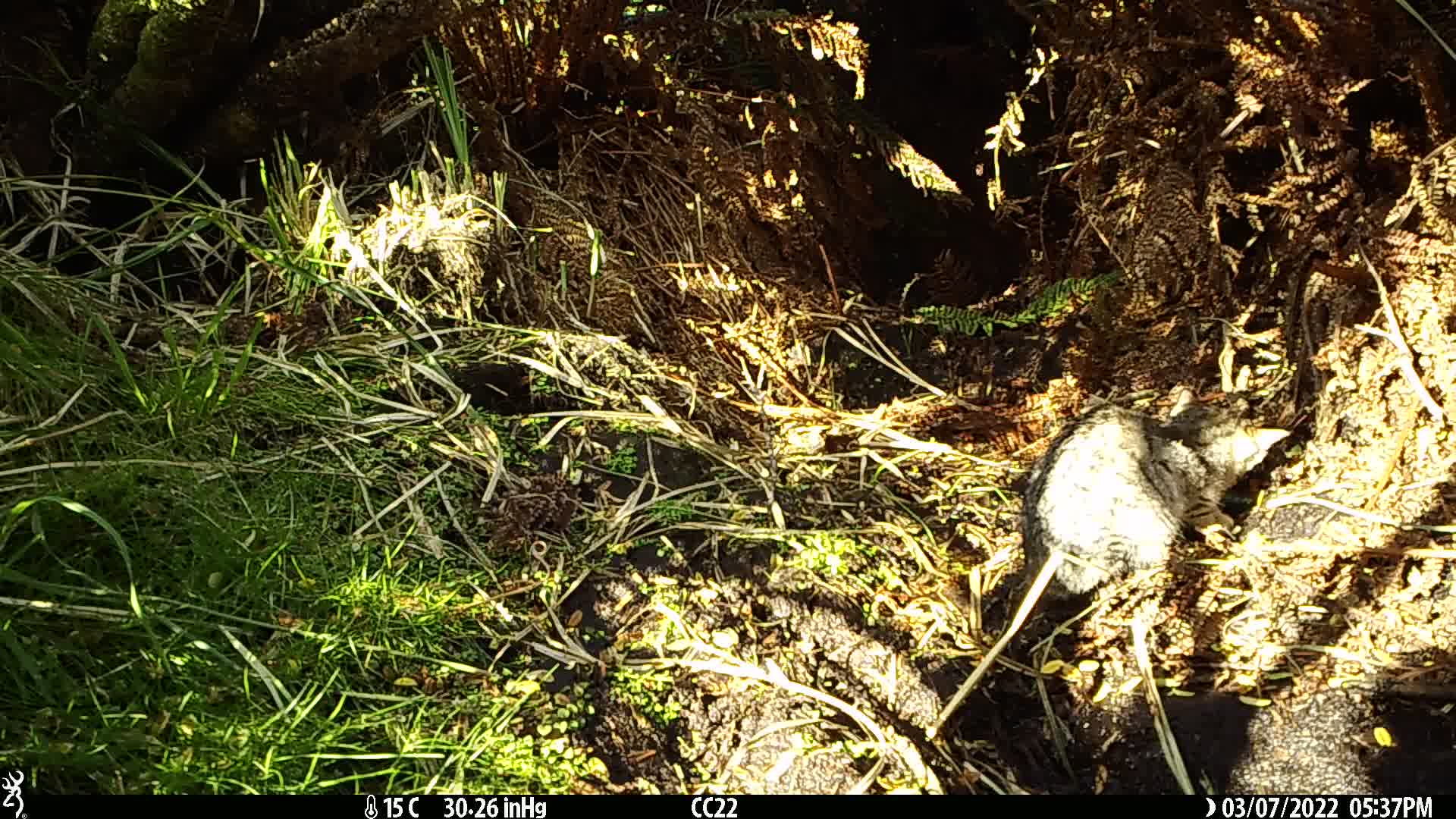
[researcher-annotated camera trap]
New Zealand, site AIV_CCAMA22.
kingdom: Animalia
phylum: Chordata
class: Mammalia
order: Carnivora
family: Felidae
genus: Felis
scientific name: Felis catus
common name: domestic cat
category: cat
Cat (domestic cat) (Felis catus).